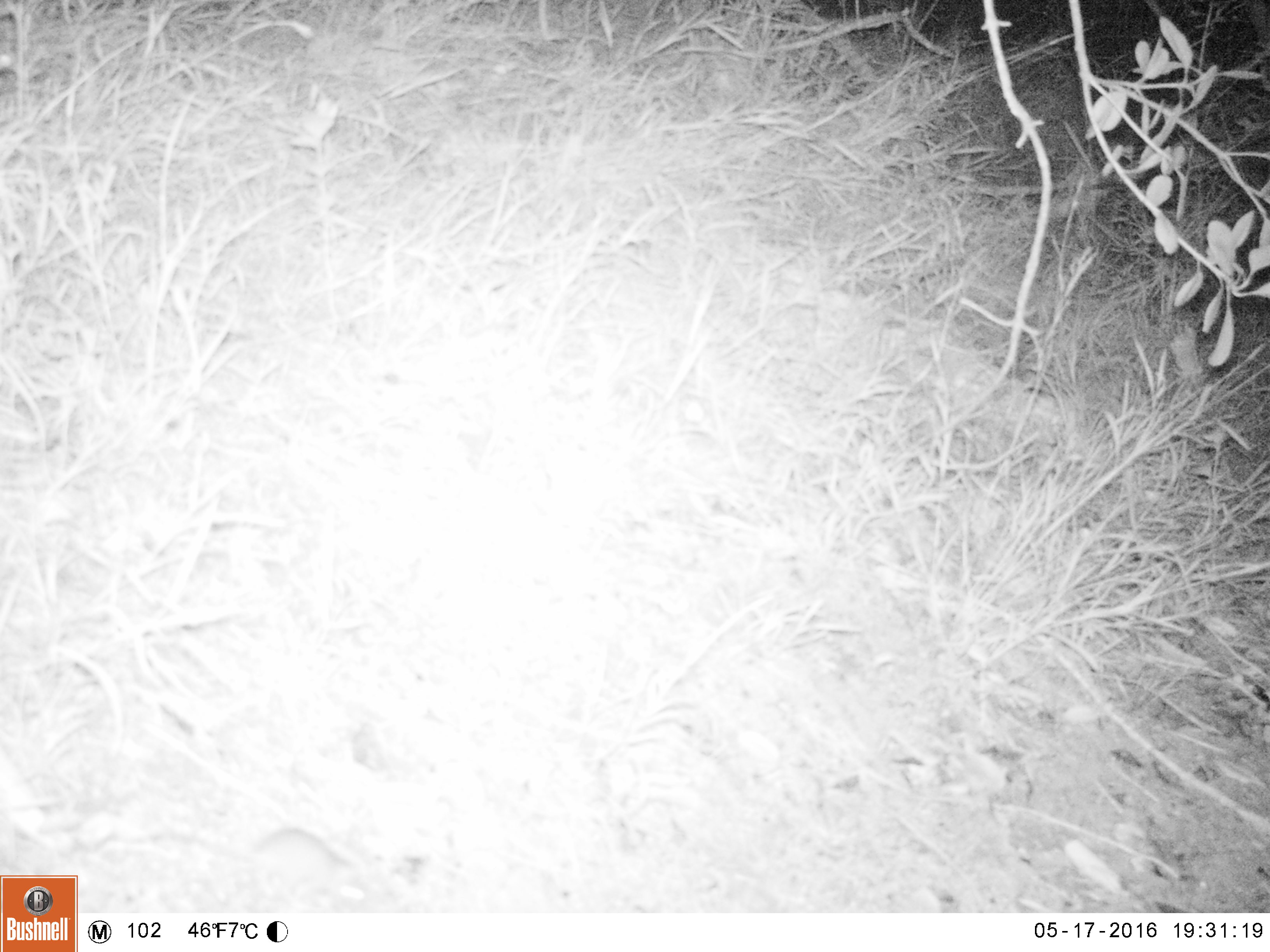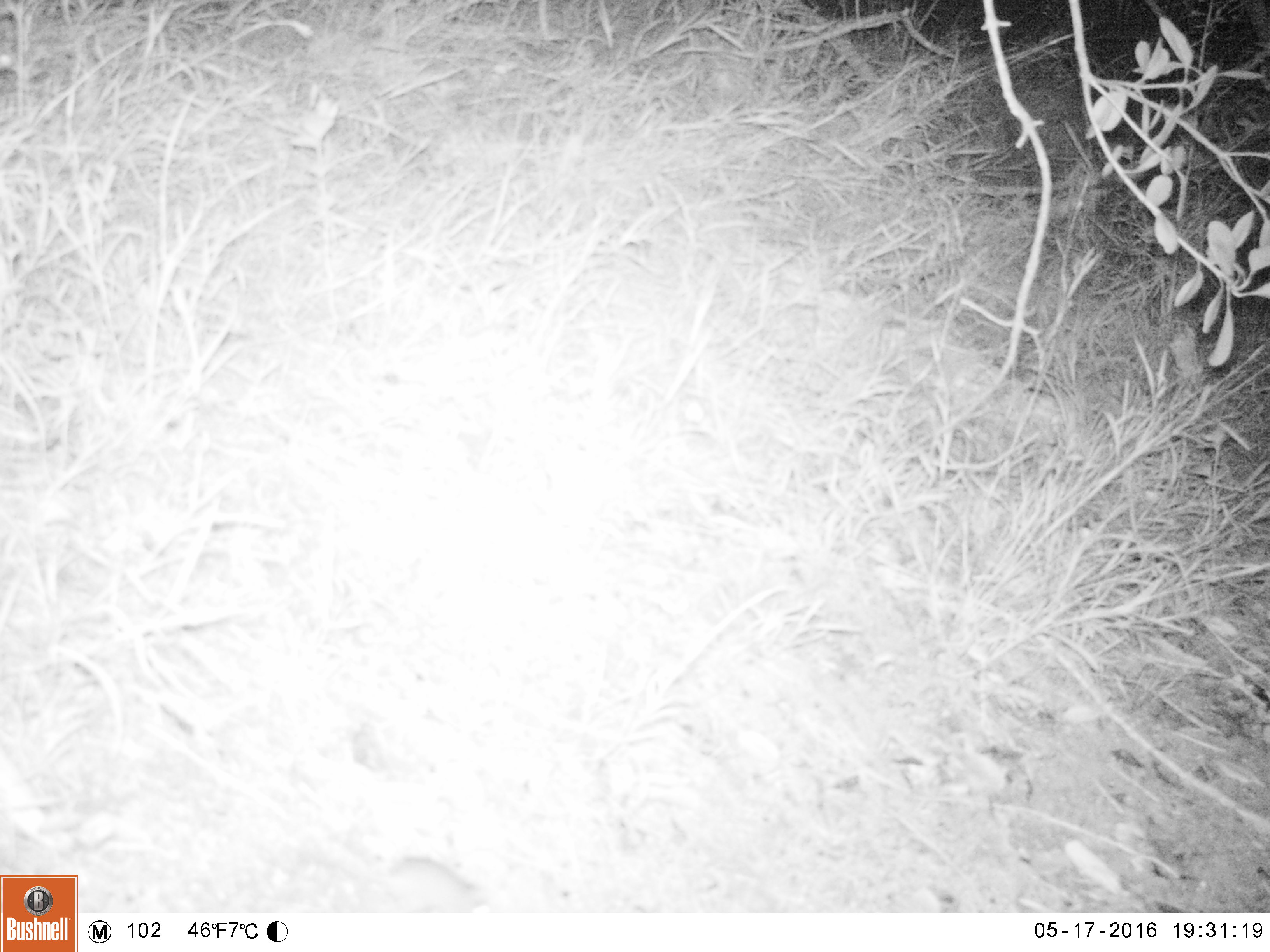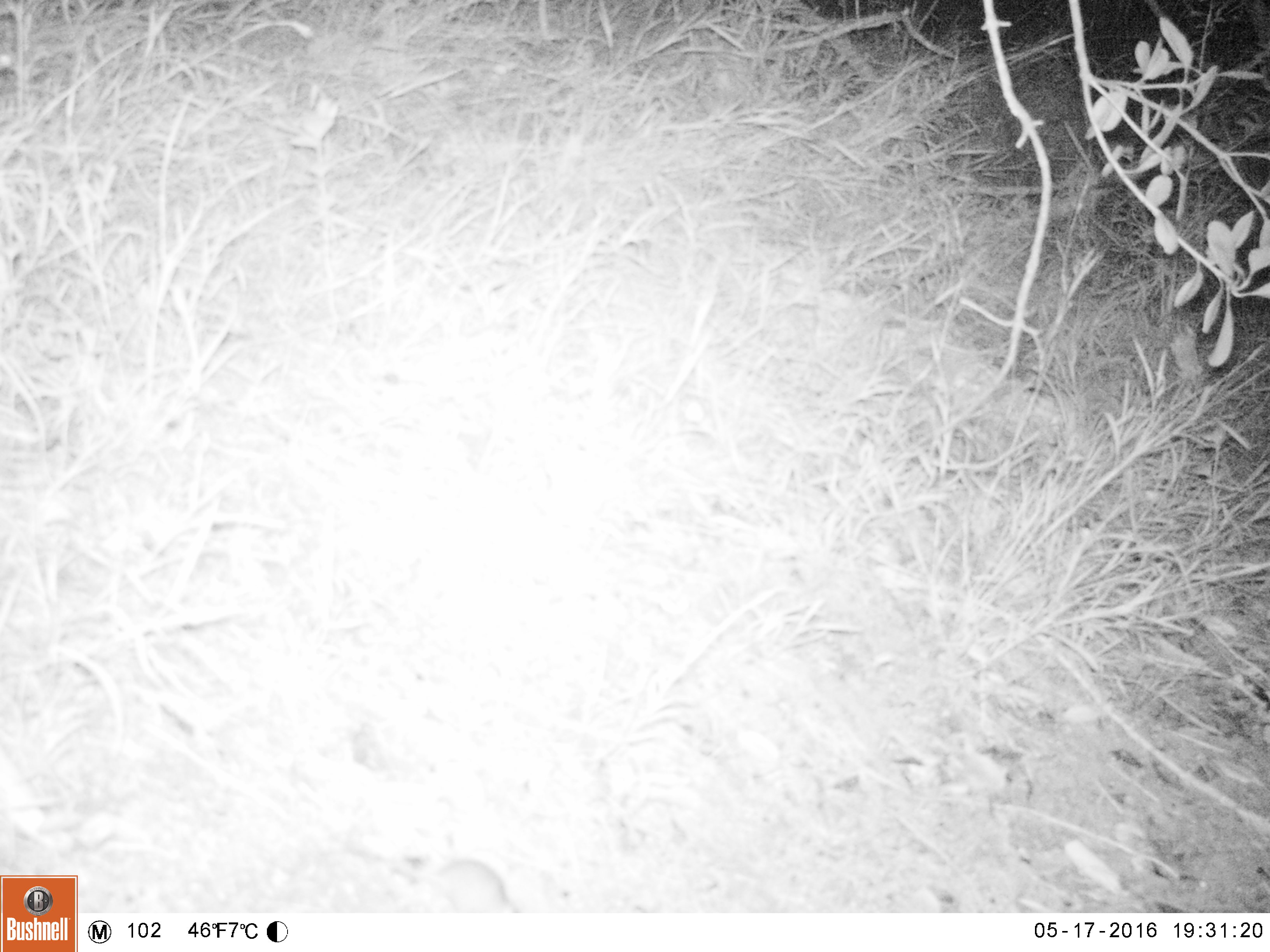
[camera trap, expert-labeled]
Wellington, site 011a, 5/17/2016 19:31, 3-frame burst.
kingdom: Animalia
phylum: Chordata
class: Mammalia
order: Rodentia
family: Muridae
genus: Mus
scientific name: Mus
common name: mouse